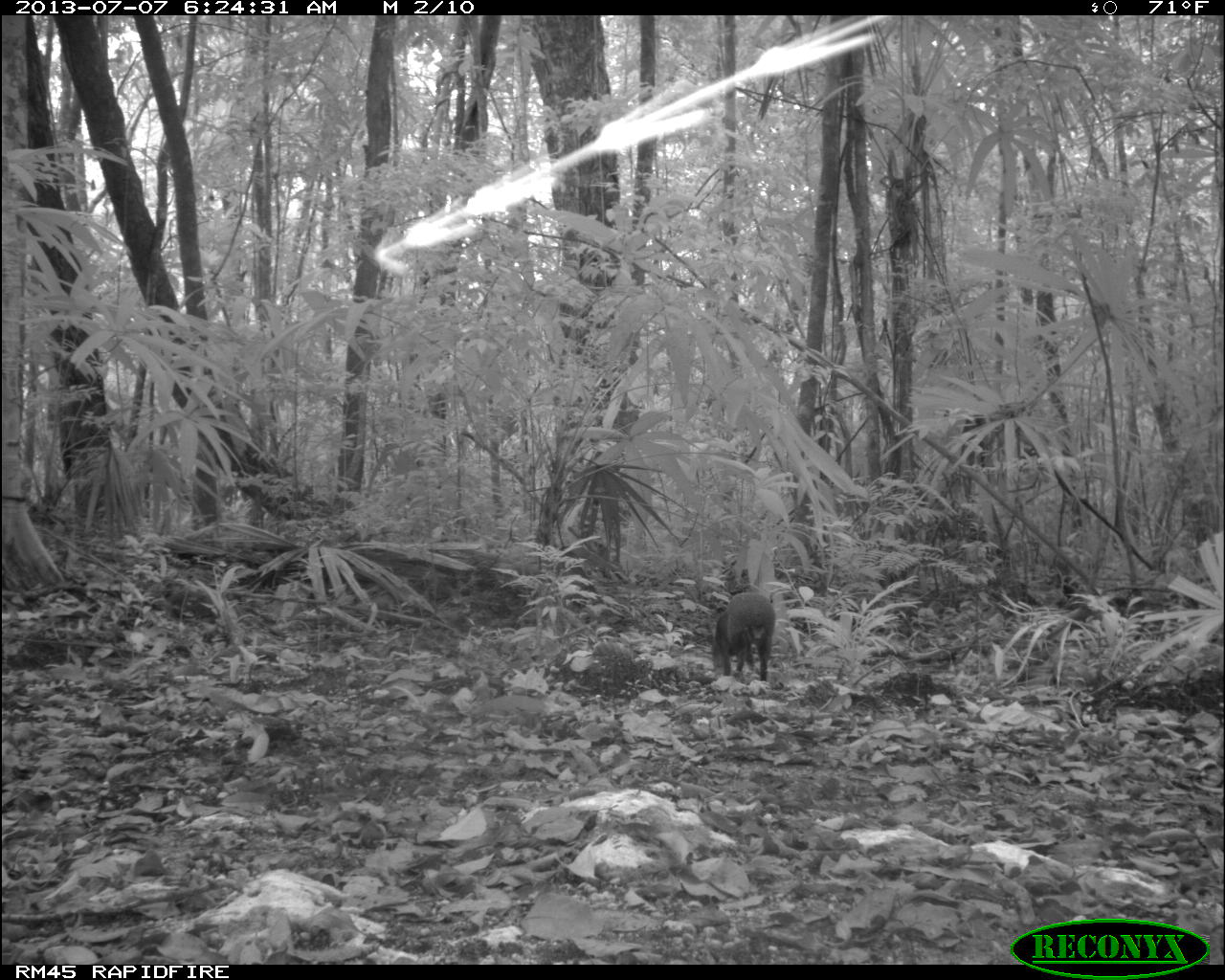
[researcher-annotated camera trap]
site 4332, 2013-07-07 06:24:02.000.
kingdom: Animalia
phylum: Chordata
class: Mammalia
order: Rodentia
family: Dasyproctidae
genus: Dasyprocta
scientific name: Dasyprocta punctata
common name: central american agouti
Dasyprocta punctata (central american agouti), count 1.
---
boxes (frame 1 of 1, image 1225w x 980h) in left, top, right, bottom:
dasyprocta punctata: 710, 591, 775, 679